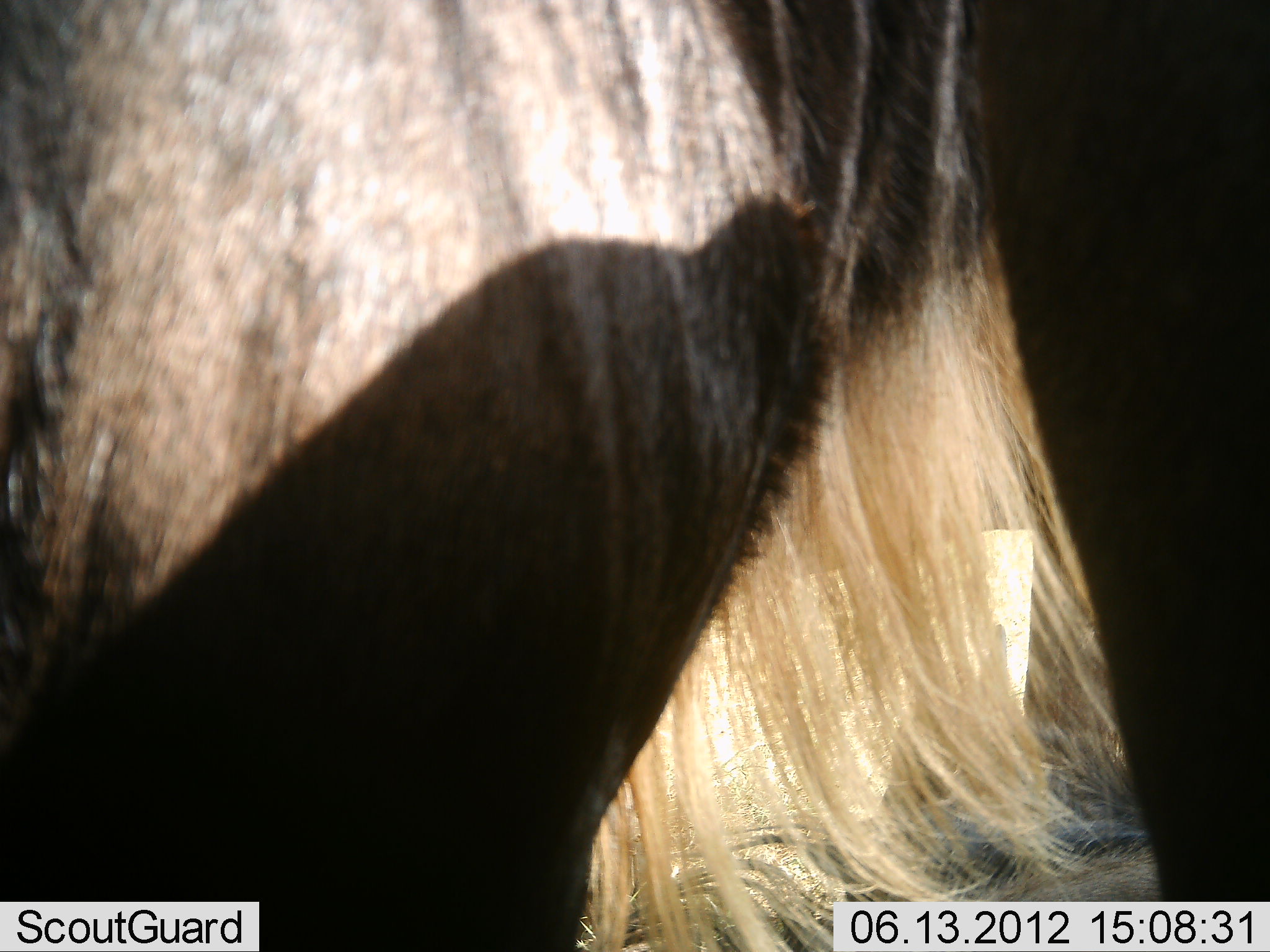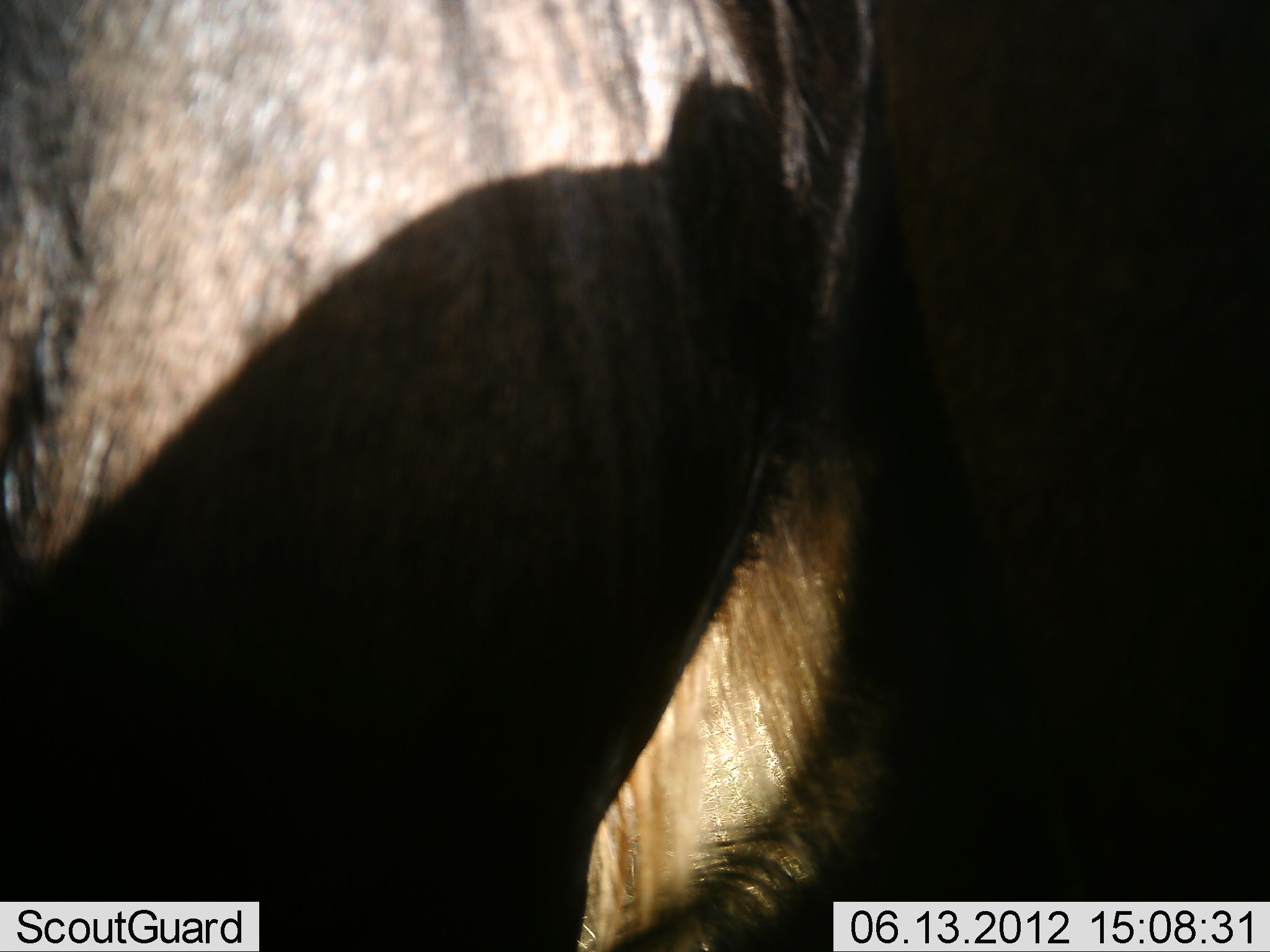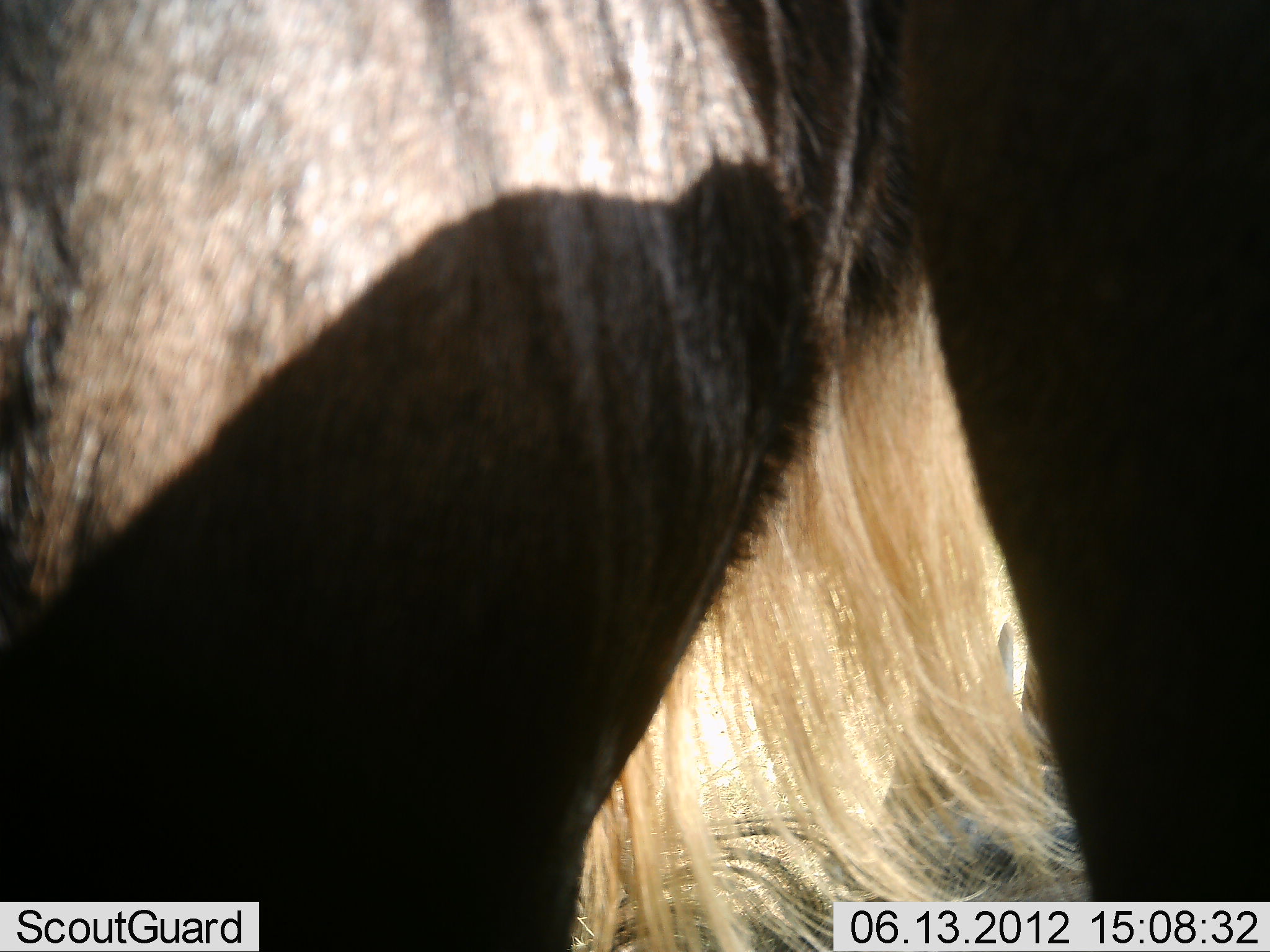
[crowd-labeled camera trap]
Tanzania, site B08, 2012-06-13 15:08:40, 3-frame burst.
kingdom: Animalia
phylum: Chordata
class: Mammalia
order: Artiodactyla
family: Bovidae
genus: Connochaetes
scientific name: Connochaetes taurinus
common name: blue wildebeest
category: wildebeest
Wildebeest (blue wildebeest) (Connochaetes taurinus), count 1. Behavior (volunteer vote fractions): standing 100%, resting 10%, moving 0%, interacting 0%. Young present (vote fraction): 0%. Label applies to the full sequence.